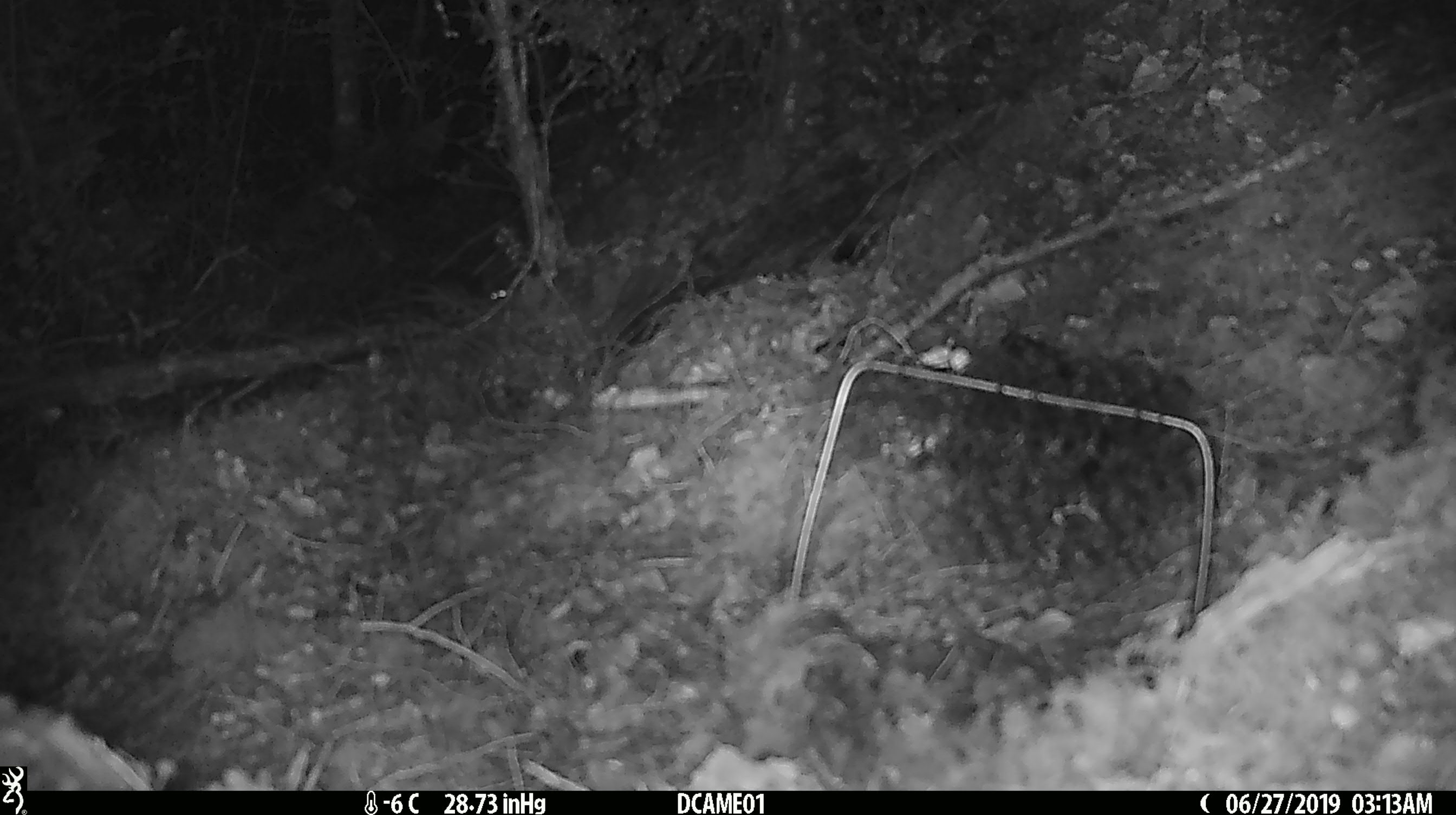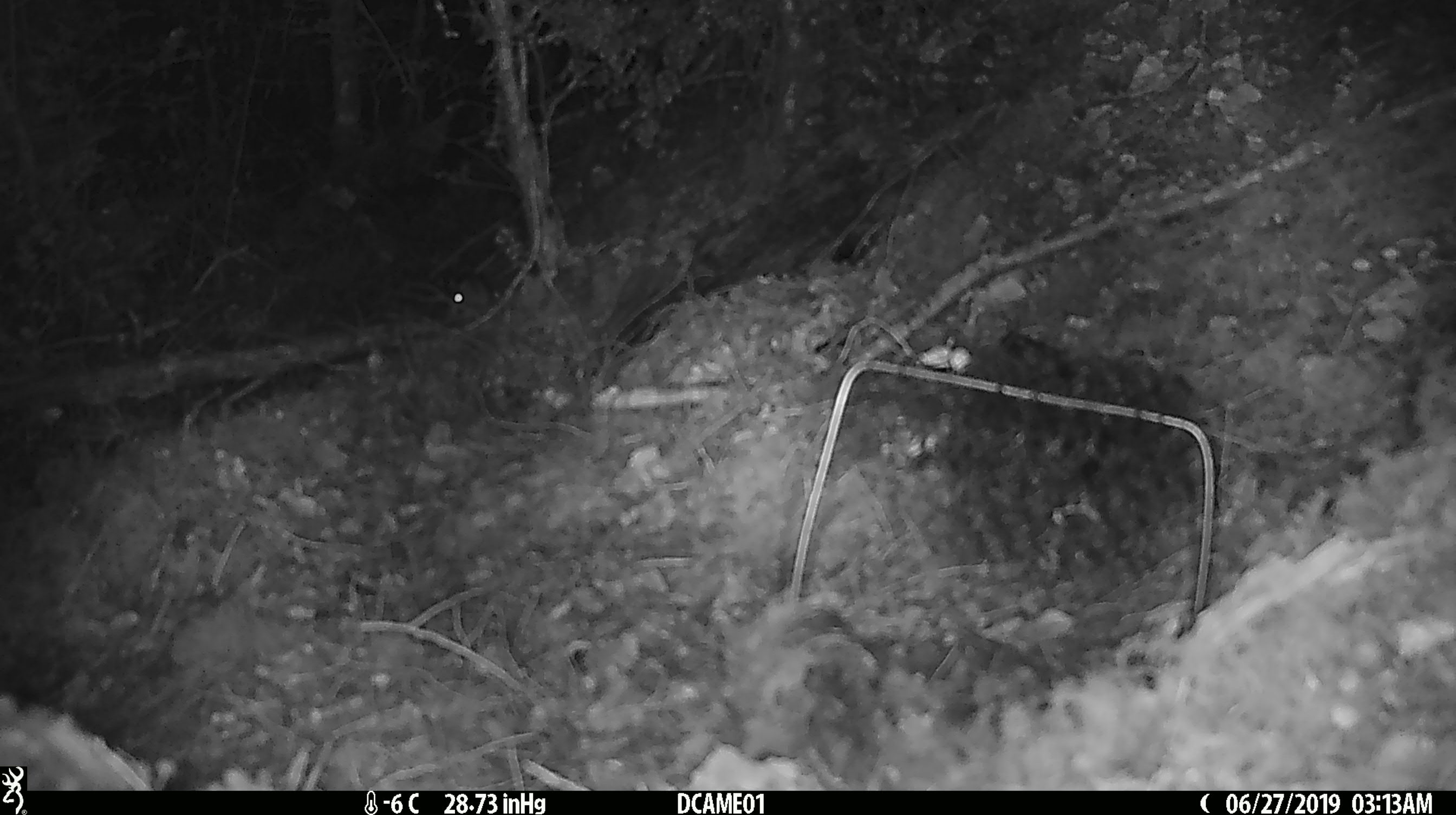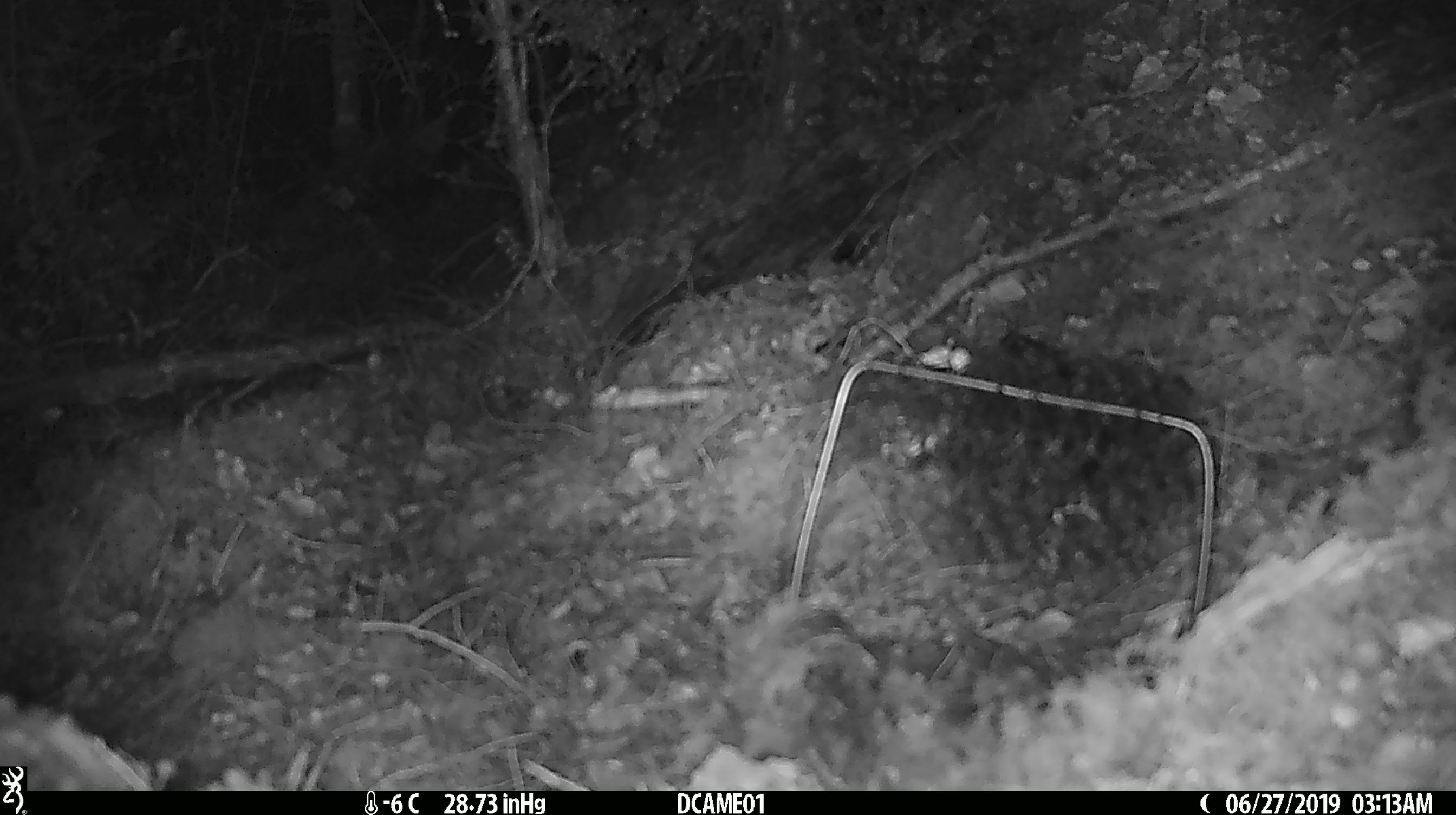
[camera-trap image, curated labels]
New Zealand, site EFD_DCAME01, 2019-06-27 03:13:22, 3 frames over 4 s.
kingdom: Animalia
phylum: Chordata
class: Mammalia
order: Rodentia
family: Muridae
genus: Mus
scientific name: Mus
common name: mouse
Mouse (Mus).